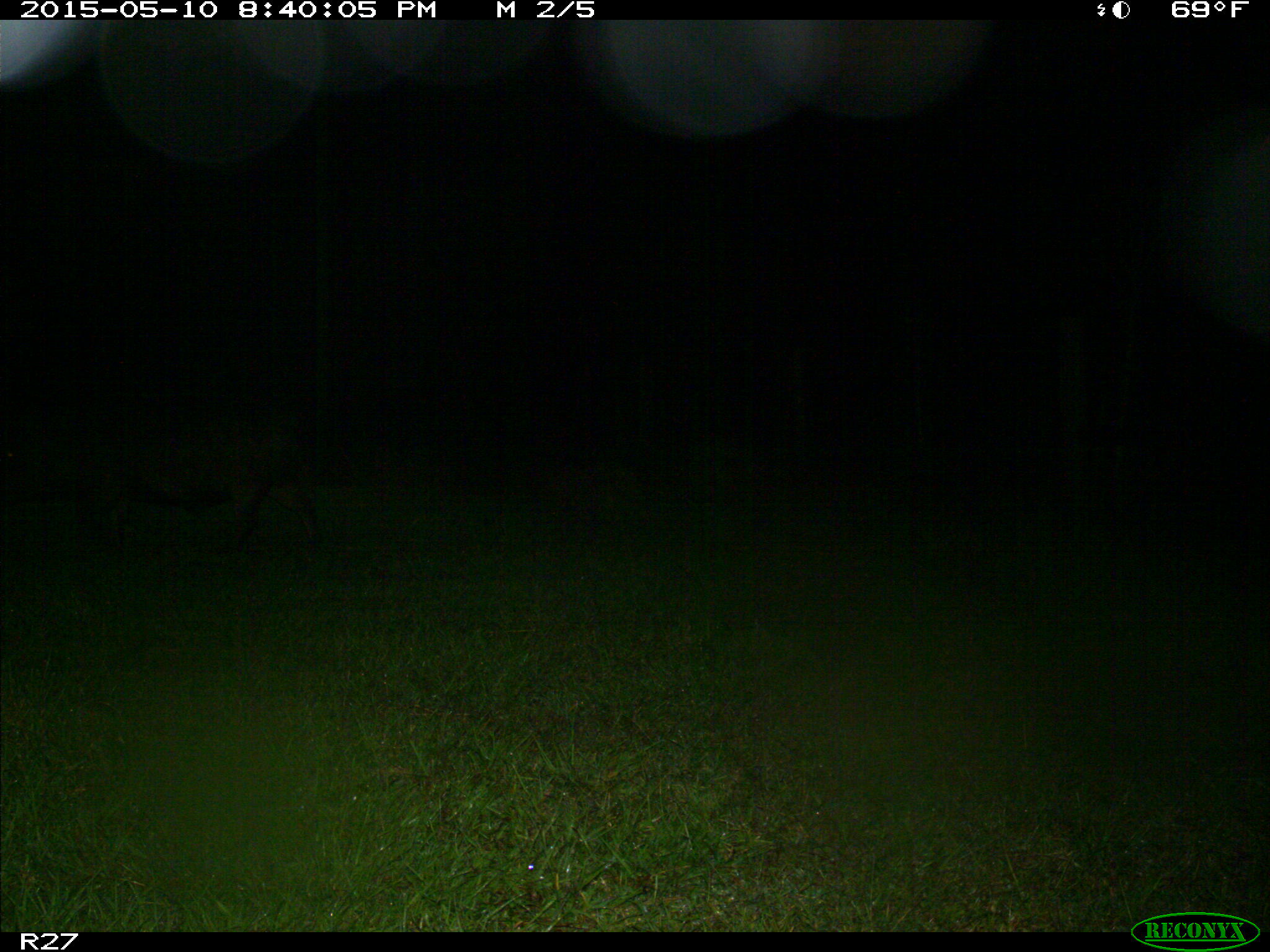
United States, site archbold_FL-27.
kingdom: Animalia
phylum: Chordata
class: Mammalia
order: Artiodactyla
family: Suidae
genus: Sus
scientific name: Sus scrofa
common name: wild boar